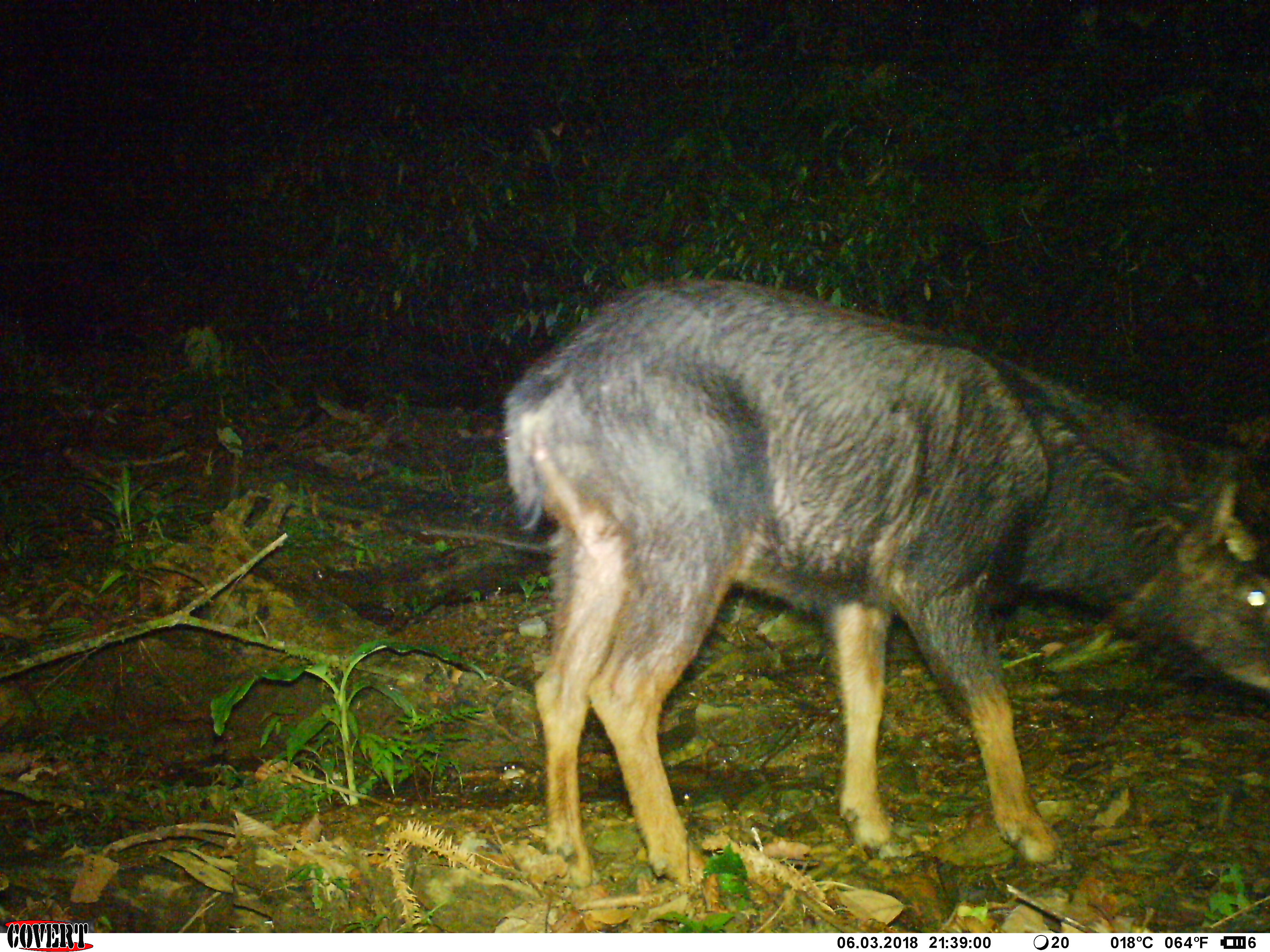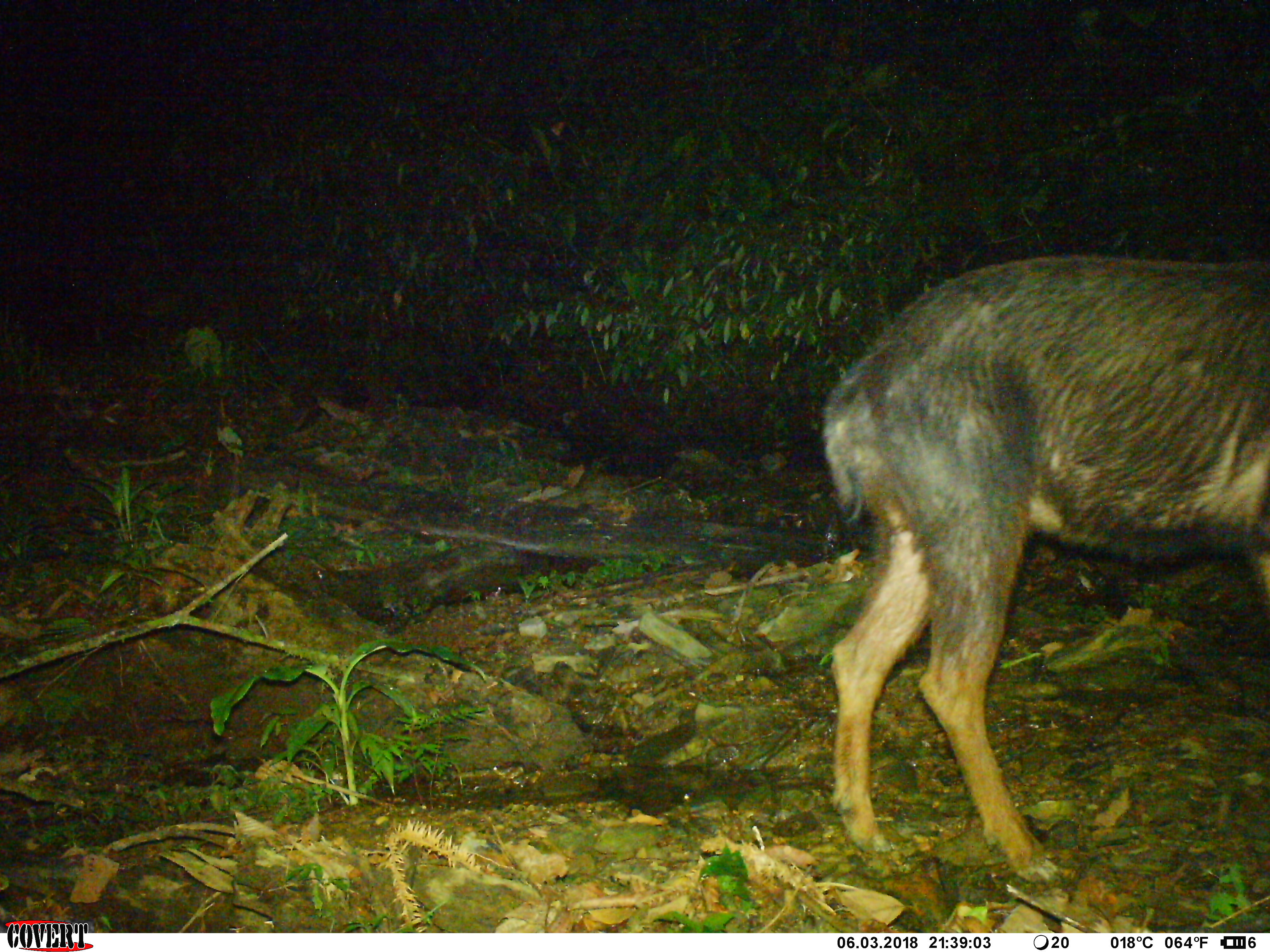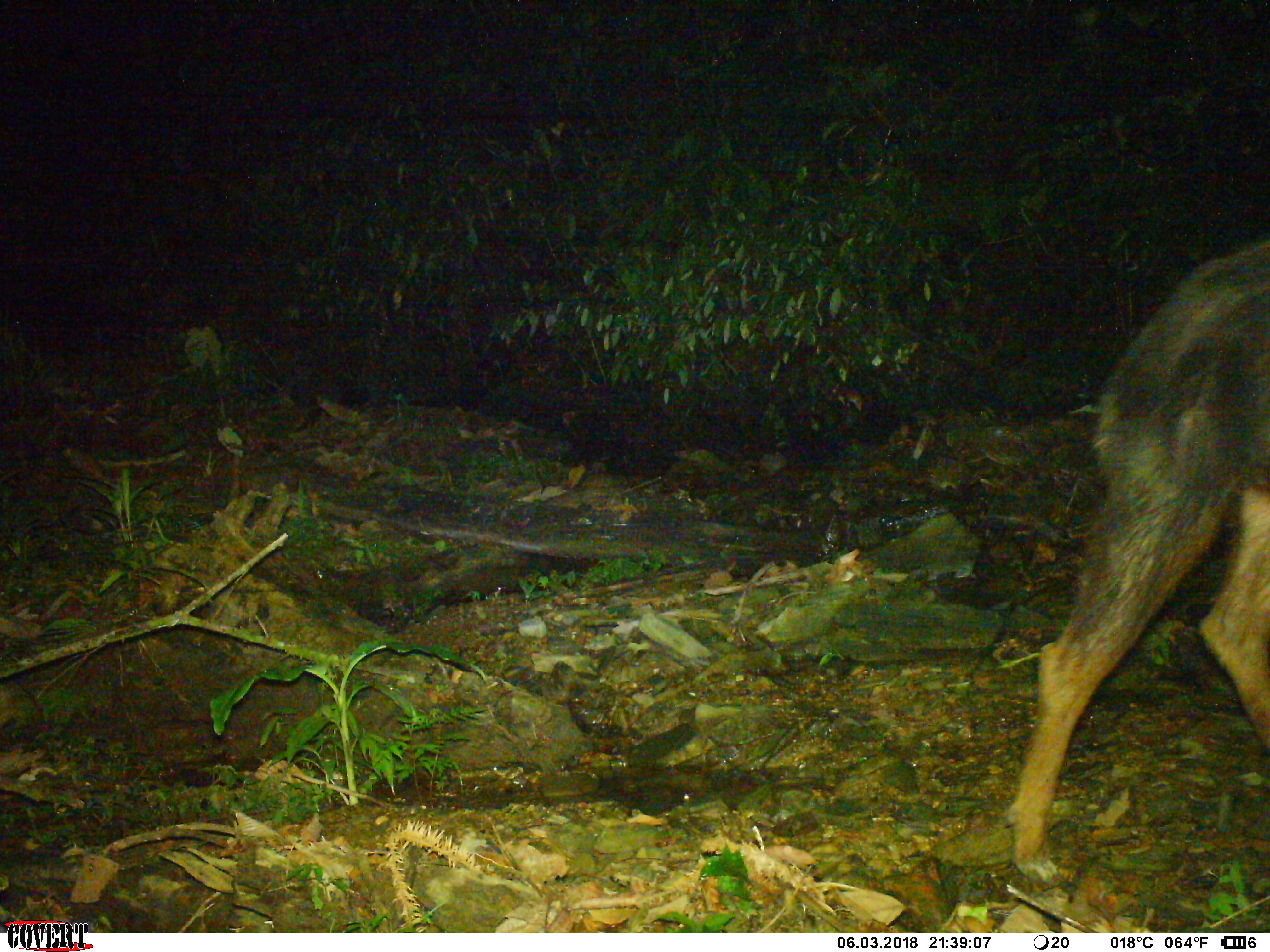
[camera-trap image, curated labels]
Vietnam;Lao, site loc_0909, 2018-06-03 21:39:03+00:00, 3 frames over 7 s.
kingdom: Animalia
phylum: Chordata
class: Mammalia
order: Artiodactyla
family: Bovidae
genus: Capricornis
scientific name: Capricornis sumatraensis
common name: chinese serow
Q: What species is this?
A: Chinese serow (Capricornis sumatraensis).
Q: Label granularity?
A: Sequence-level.